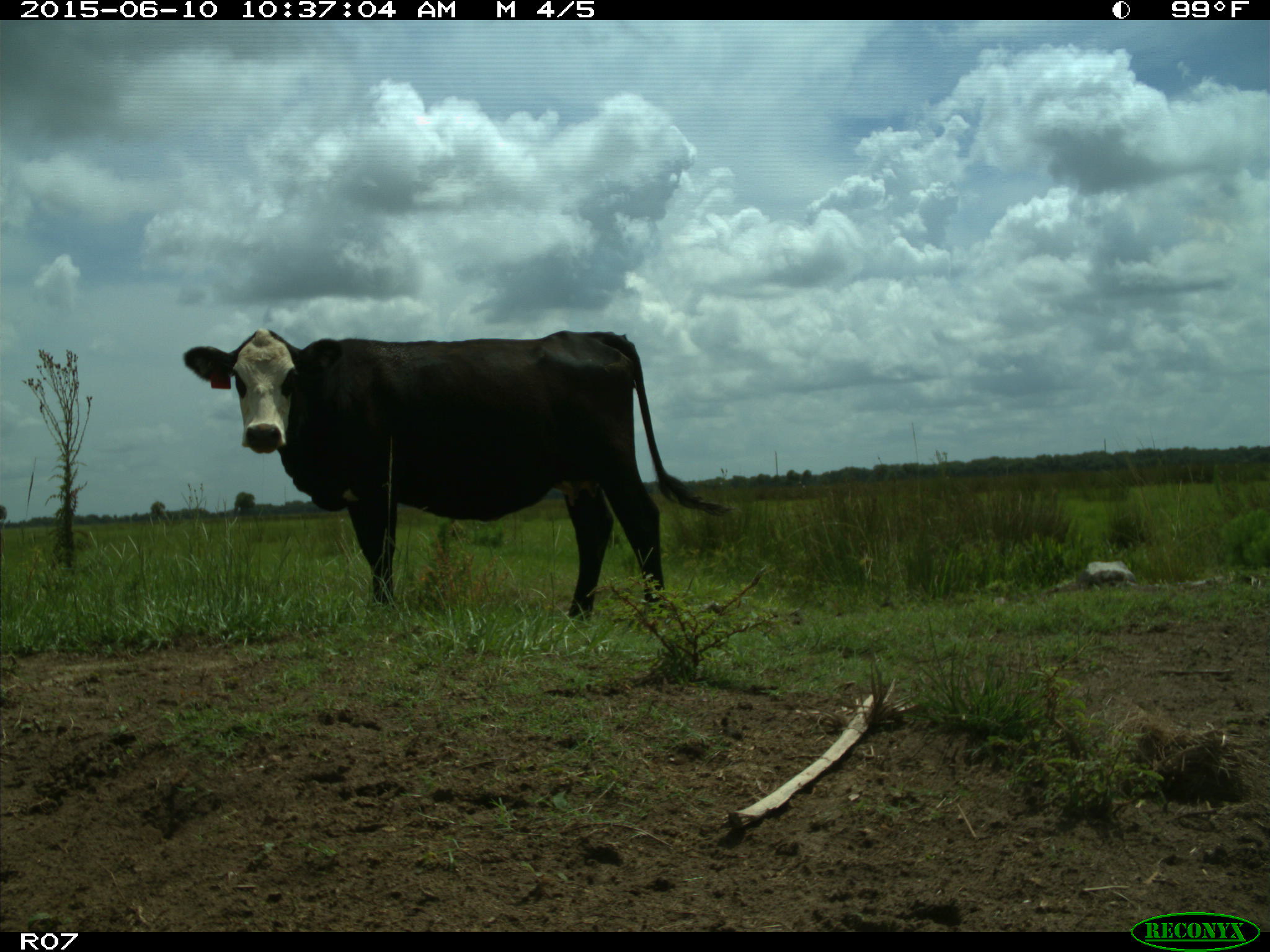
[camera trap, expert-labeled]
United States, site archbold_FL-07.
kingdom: Animalia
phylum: Chordata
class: Mammalia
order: Artiodactyla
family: Bovidae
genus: Bos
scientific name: Bos taurus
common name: domestic cow